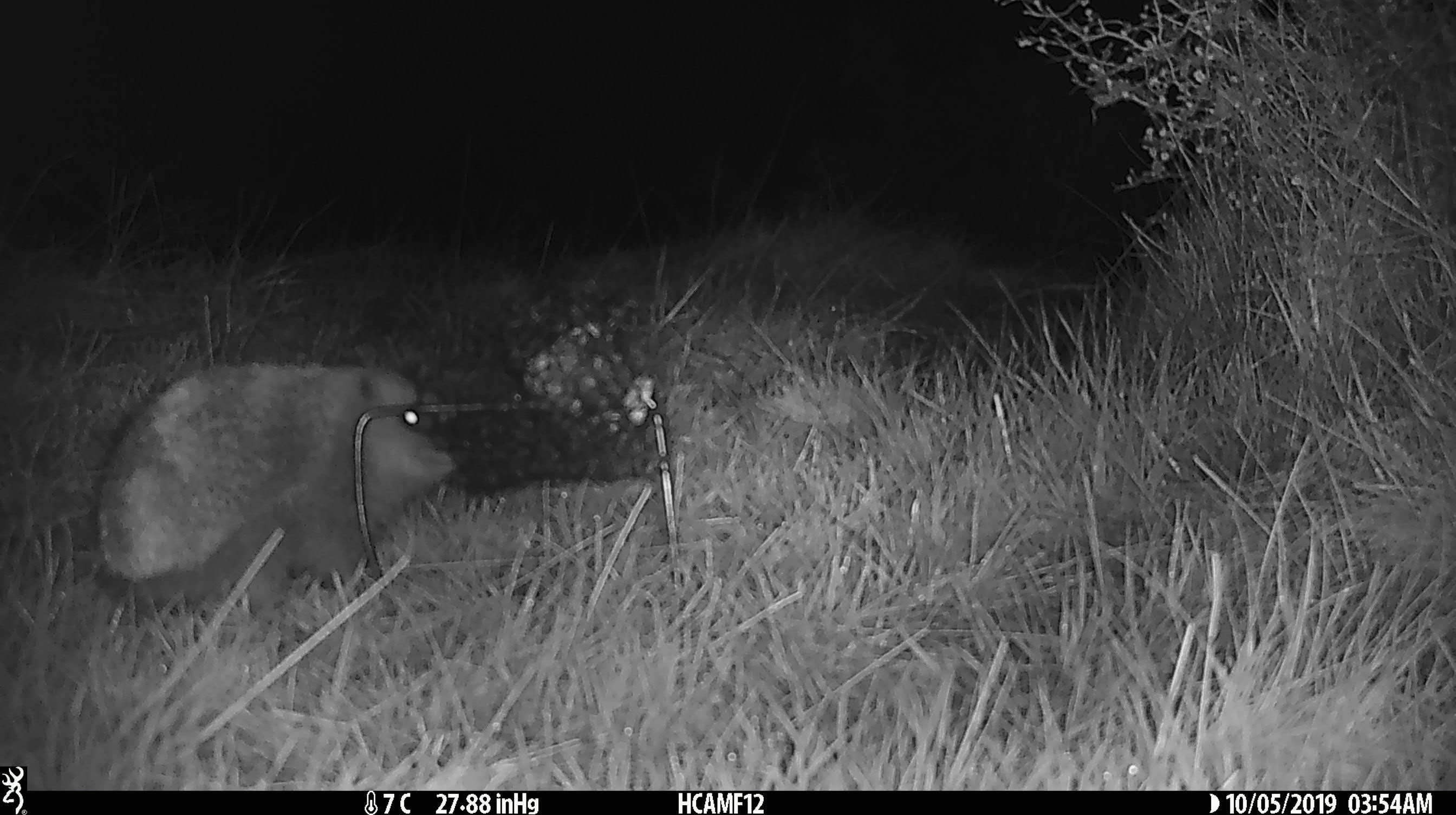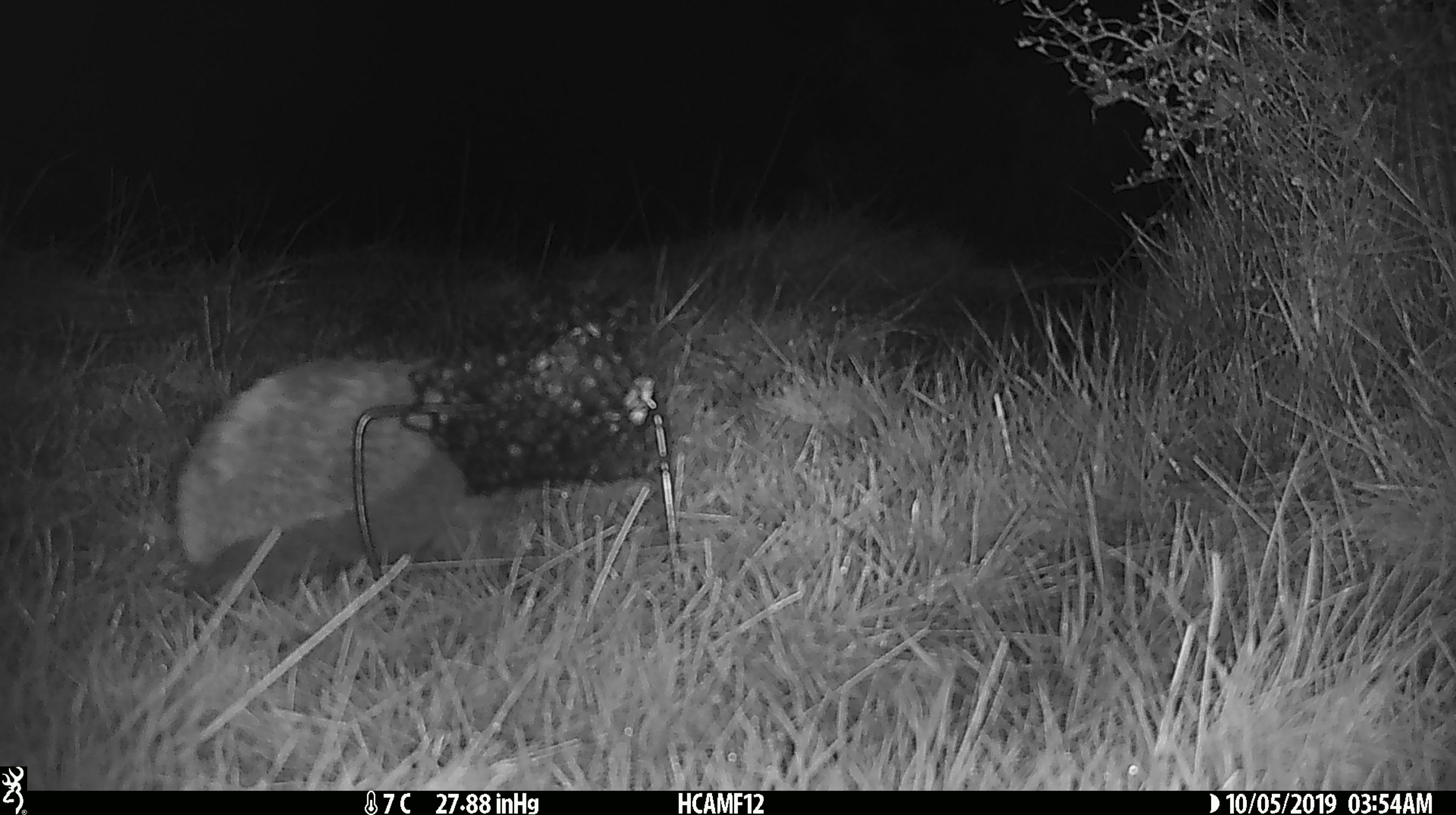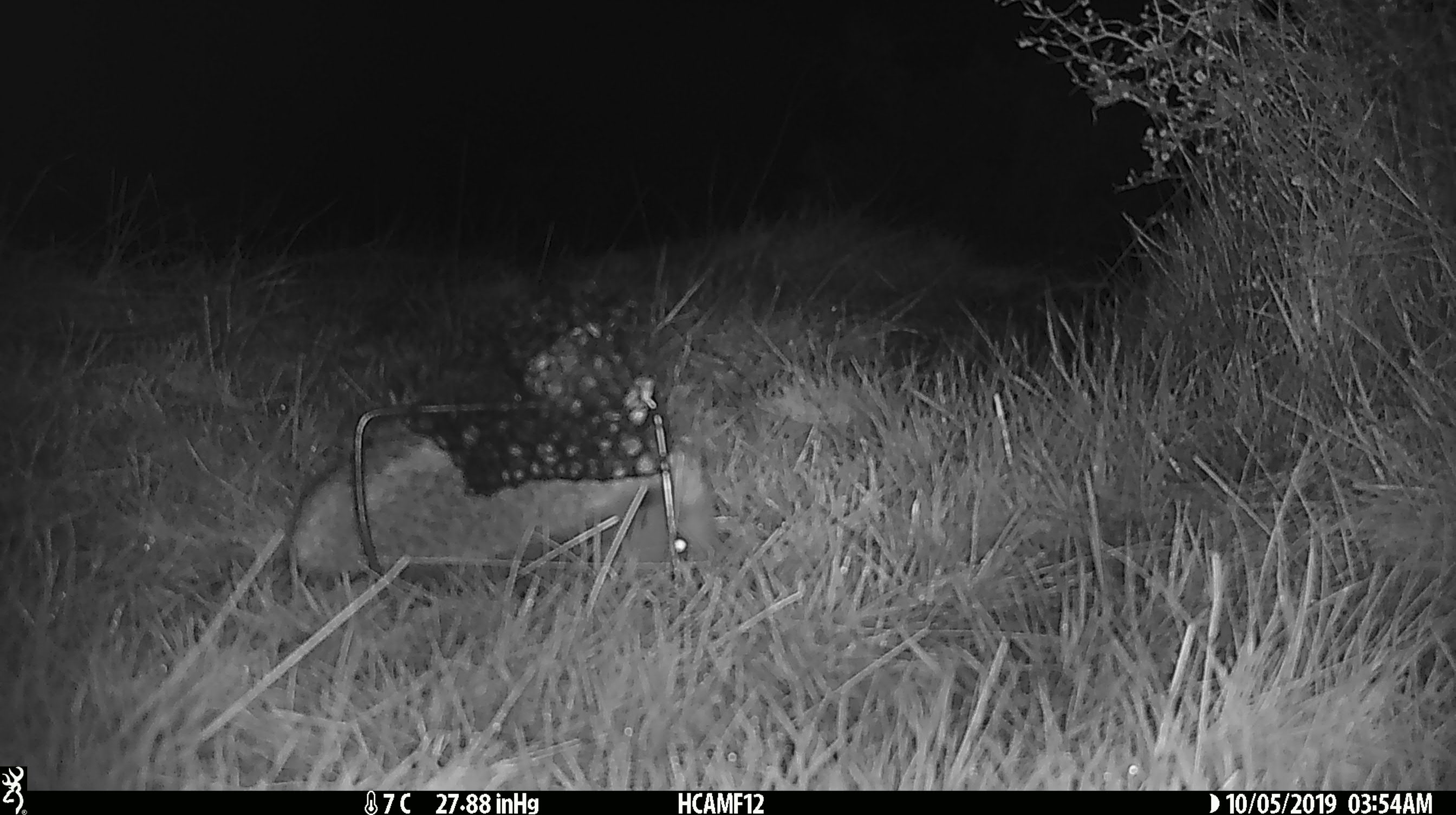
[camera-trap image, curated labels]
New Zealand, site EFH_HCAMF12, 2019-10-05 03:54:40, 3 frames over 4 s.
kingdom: Animalia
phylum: Chordata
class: Mammalia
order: Eulipotyphla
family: Erinaceidae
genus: Erinaceus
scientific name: Erinaceus europaeus europaeus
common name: european hedgehog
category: hedgehog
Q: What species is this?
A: Hedgehog (european hedgehog) (Erinaceus europaeus europaeus).